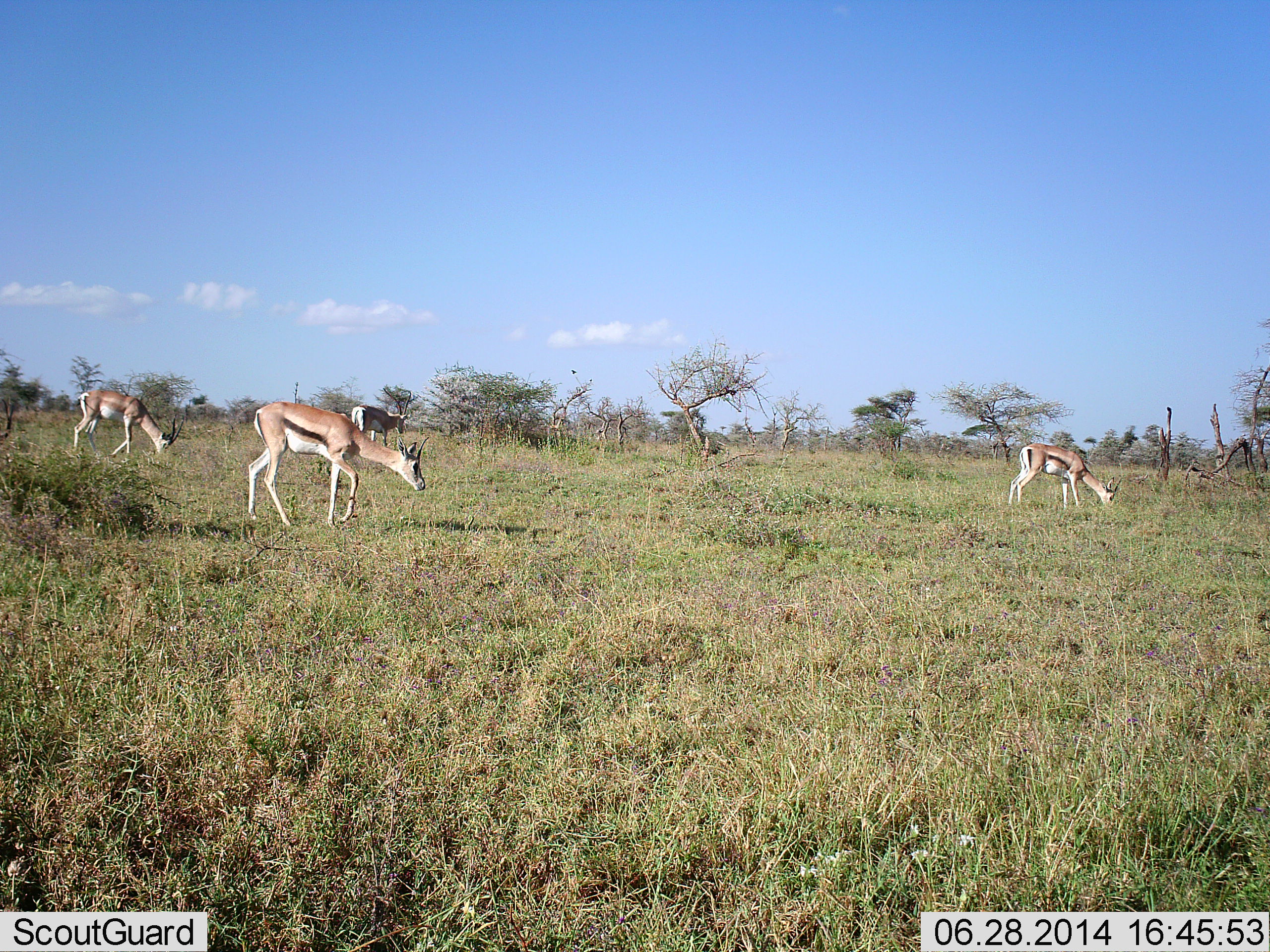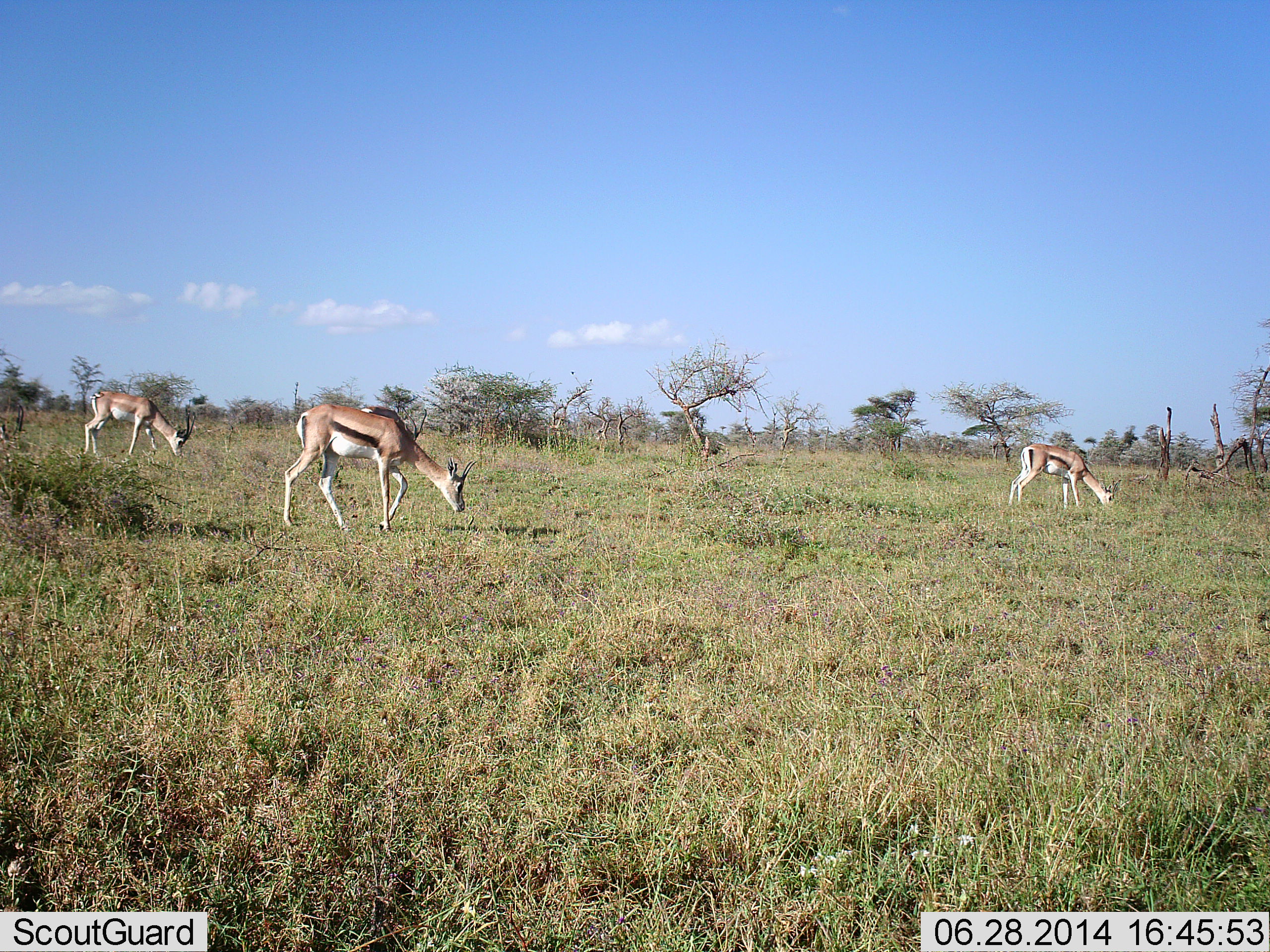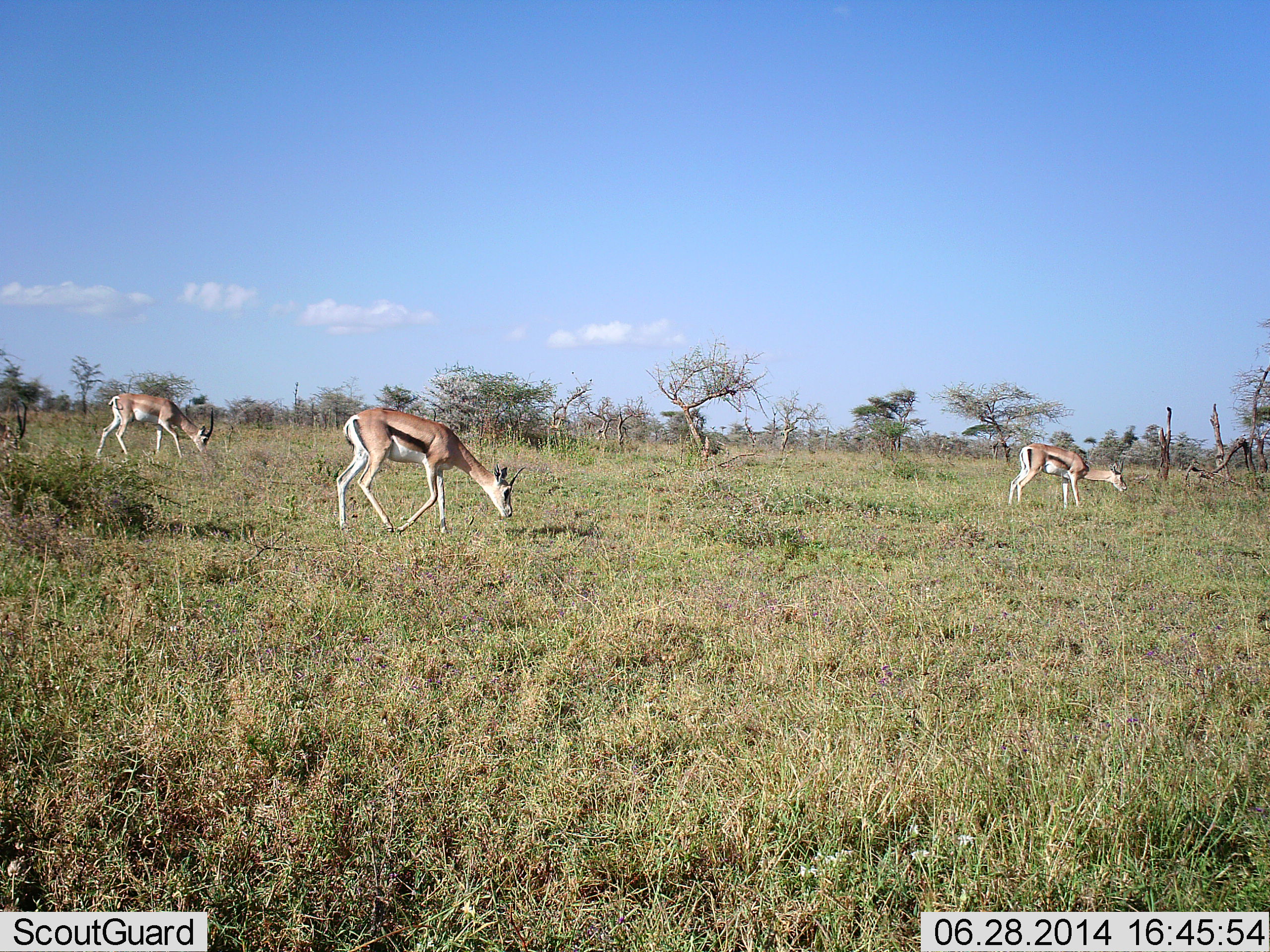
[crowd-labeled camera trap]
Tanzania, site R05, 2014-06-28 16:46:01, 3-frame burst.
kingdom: Animalia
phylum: Chordata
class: Mammalia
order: Artiodactyla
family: Bovidae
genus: Eudorcas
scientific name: Eudorcas thomsonii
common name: thomson's gazelle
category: gazellethomsons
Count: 3.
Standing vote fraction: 30%.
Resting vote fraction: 0%.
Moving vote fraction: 20%.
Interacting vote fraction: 0%.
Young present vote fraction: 0%.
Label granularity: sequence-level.